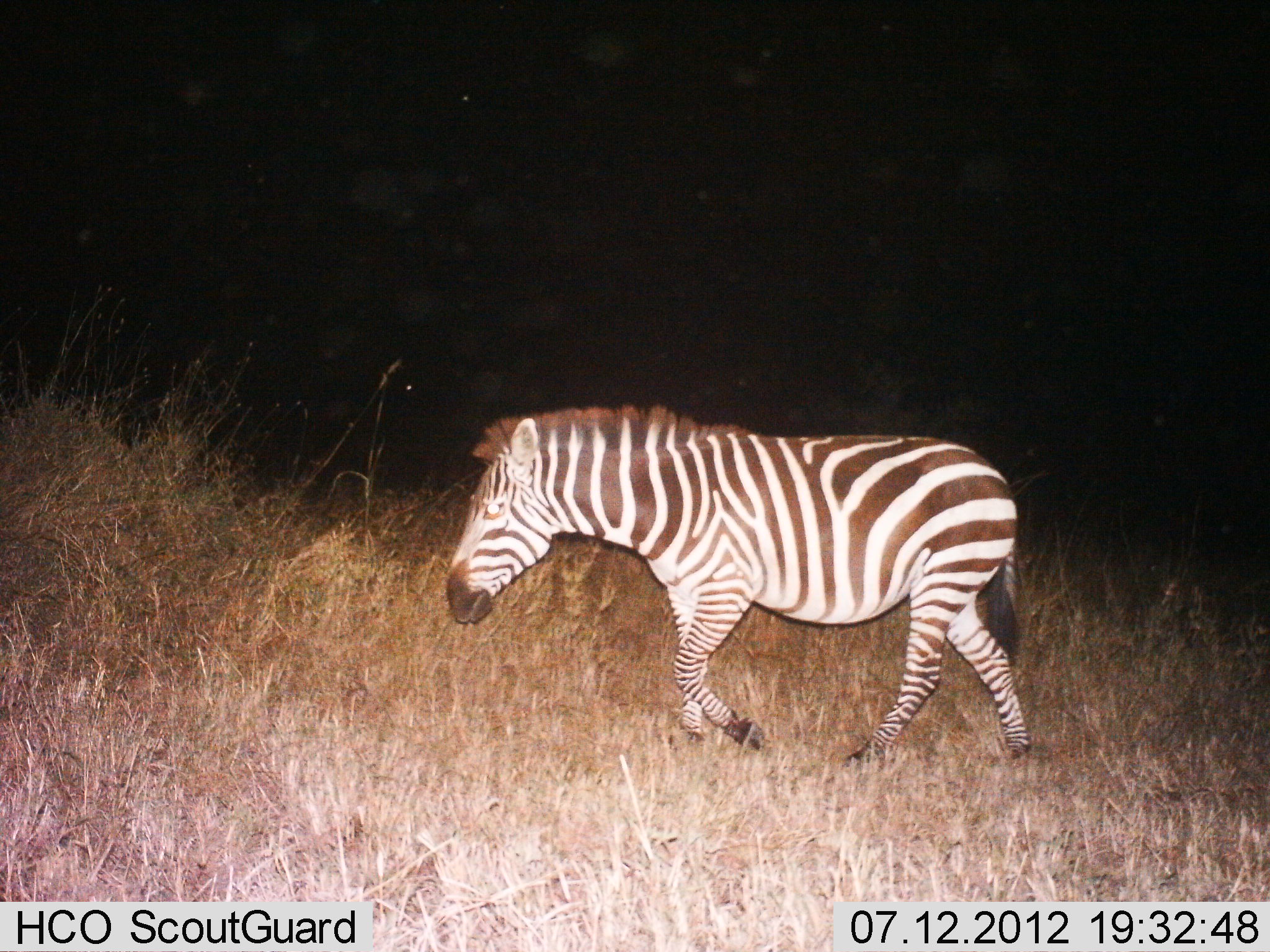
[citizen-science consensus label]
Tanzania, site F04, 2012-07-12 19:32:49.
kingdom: Animalia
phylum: Chordata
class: Mammalia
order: Perissodactyla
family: Equidae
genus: Equus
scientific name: Equus quagga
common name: plains zebra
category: zebra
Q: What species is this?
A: Zebra (plains zebra) (Equus quagga).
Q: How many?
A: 1.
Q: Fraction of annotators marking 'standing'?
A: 0%.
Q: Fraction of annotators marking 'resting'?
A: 0%.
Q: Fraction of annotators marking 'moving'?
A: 100%.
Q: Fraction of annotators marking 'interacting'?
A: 0%.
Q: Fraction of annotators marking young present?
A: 0%.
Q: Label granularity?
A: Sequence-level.